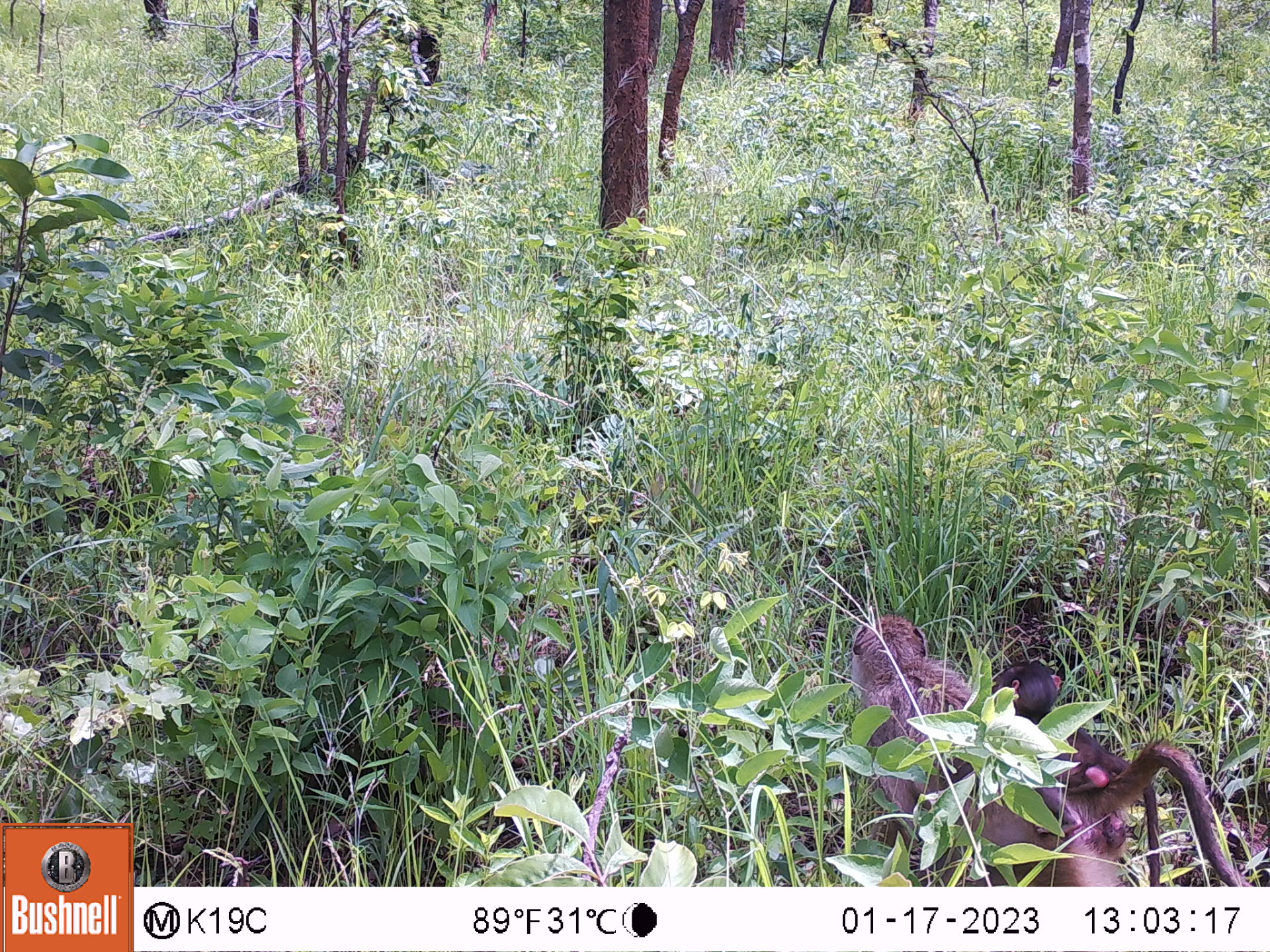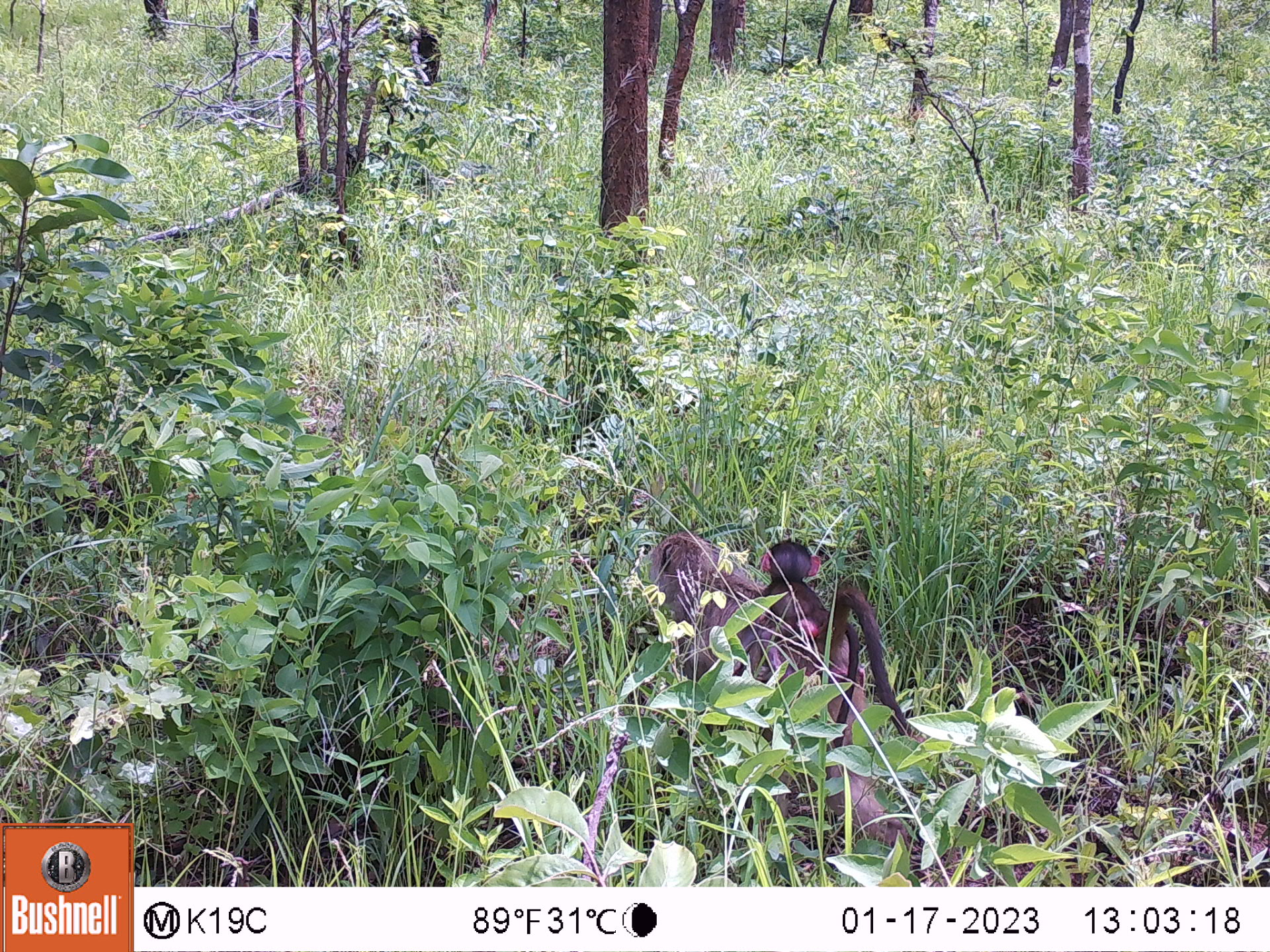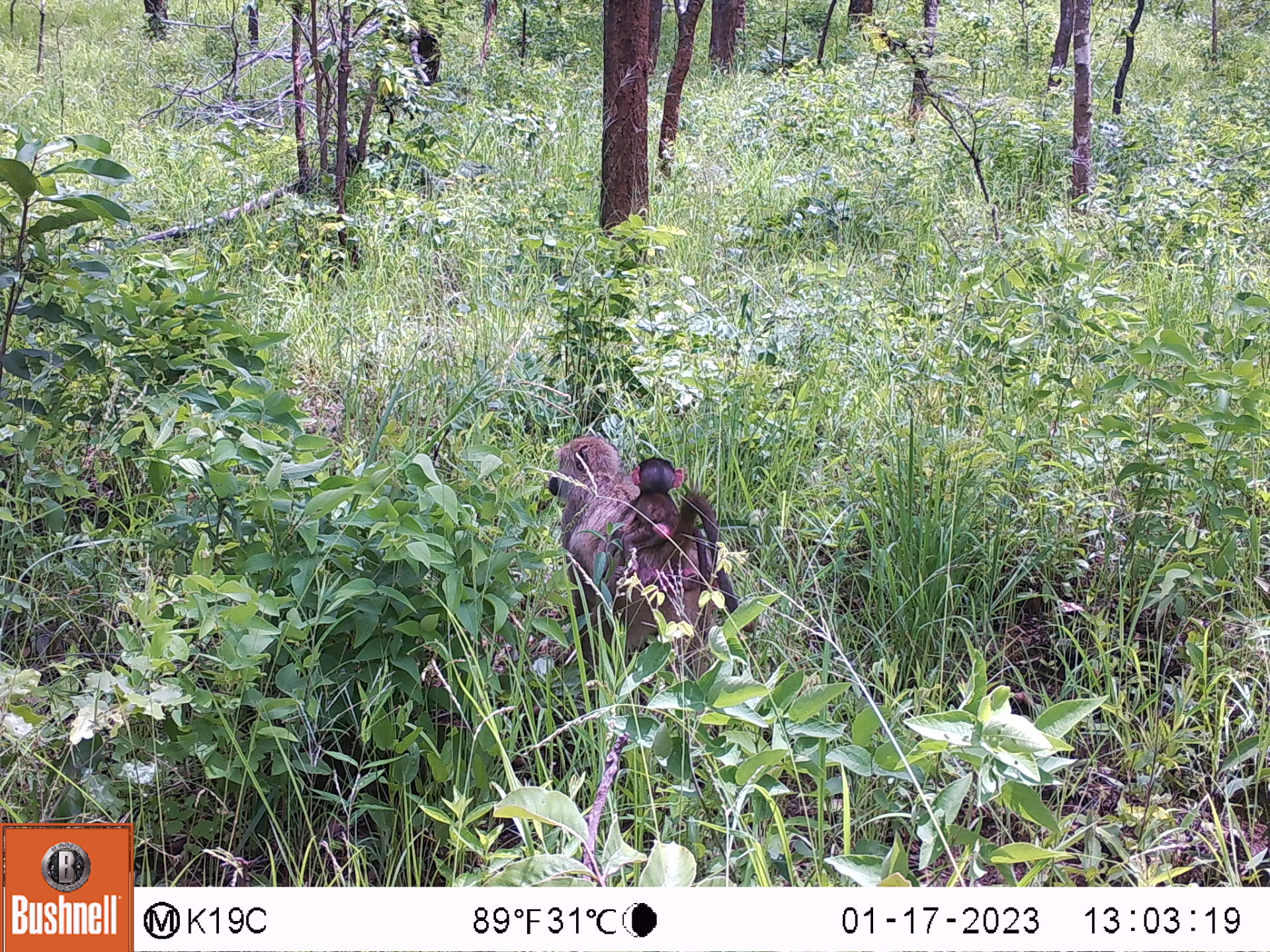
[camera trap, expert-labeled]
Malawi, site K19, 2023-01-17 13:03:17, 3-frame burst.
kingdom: Animalia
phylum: Chordata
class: Mammalia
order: Primates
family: Cercopithecidae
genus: Papio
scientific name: Papio cynocephalus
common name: yellow baboon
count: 2